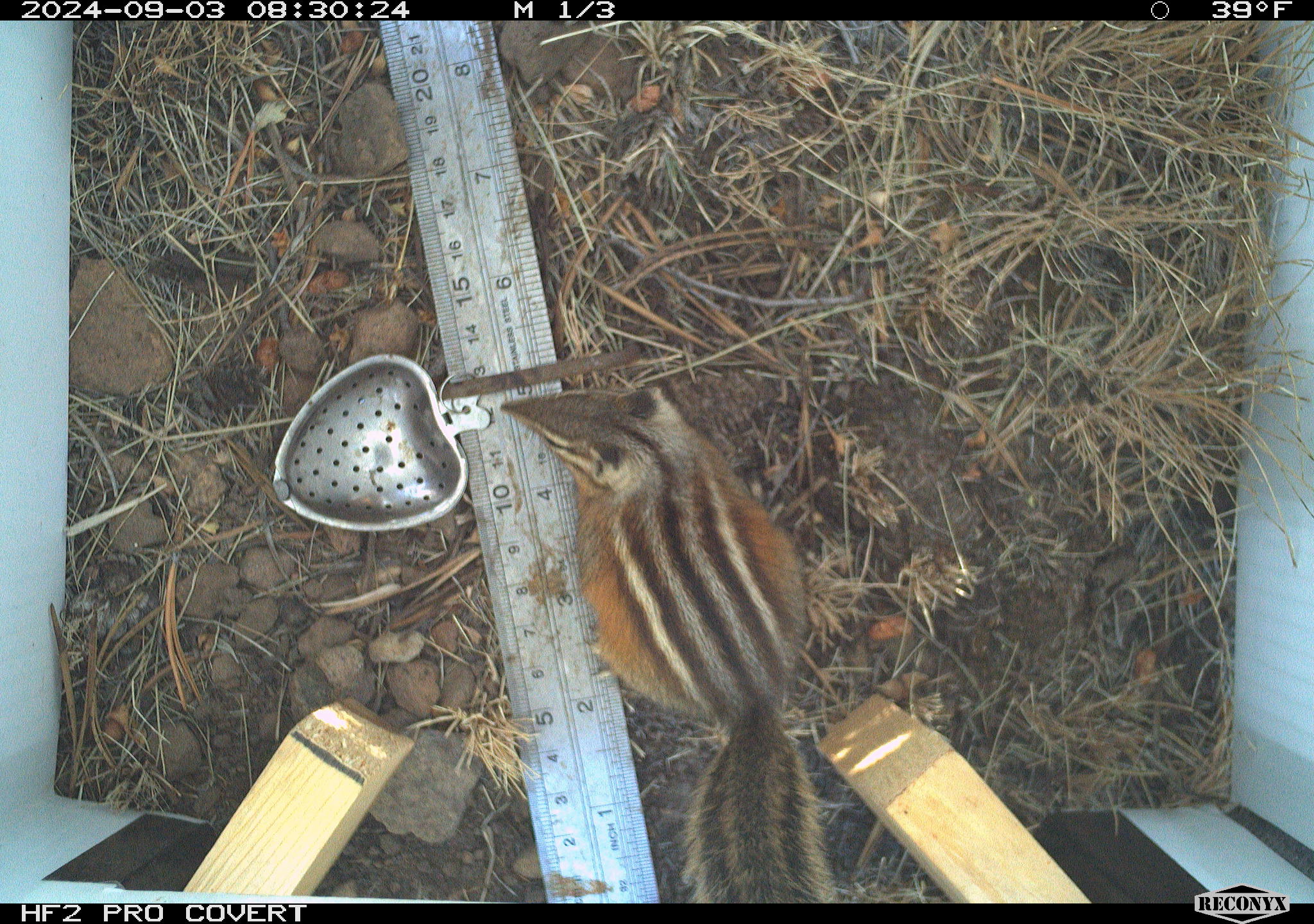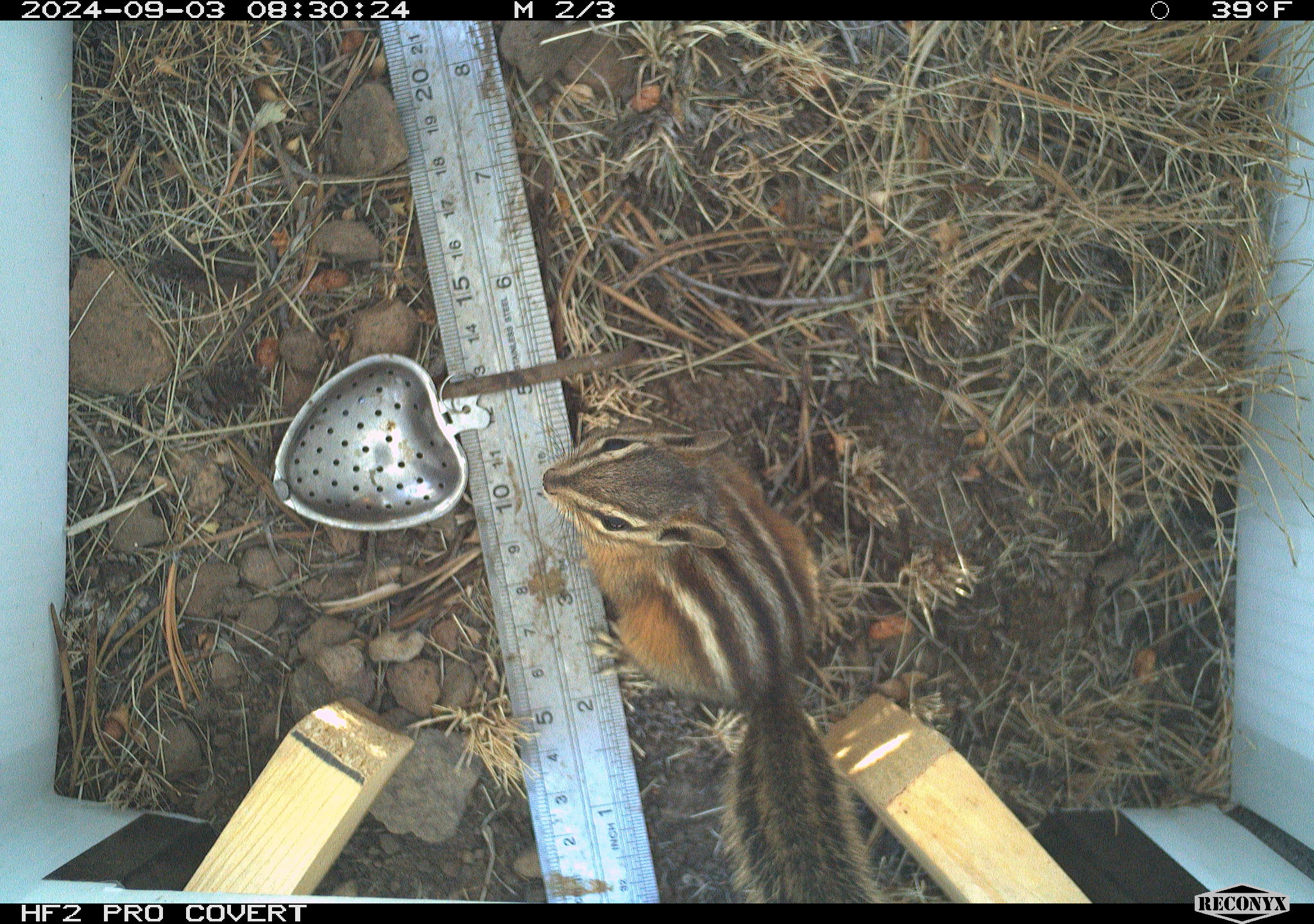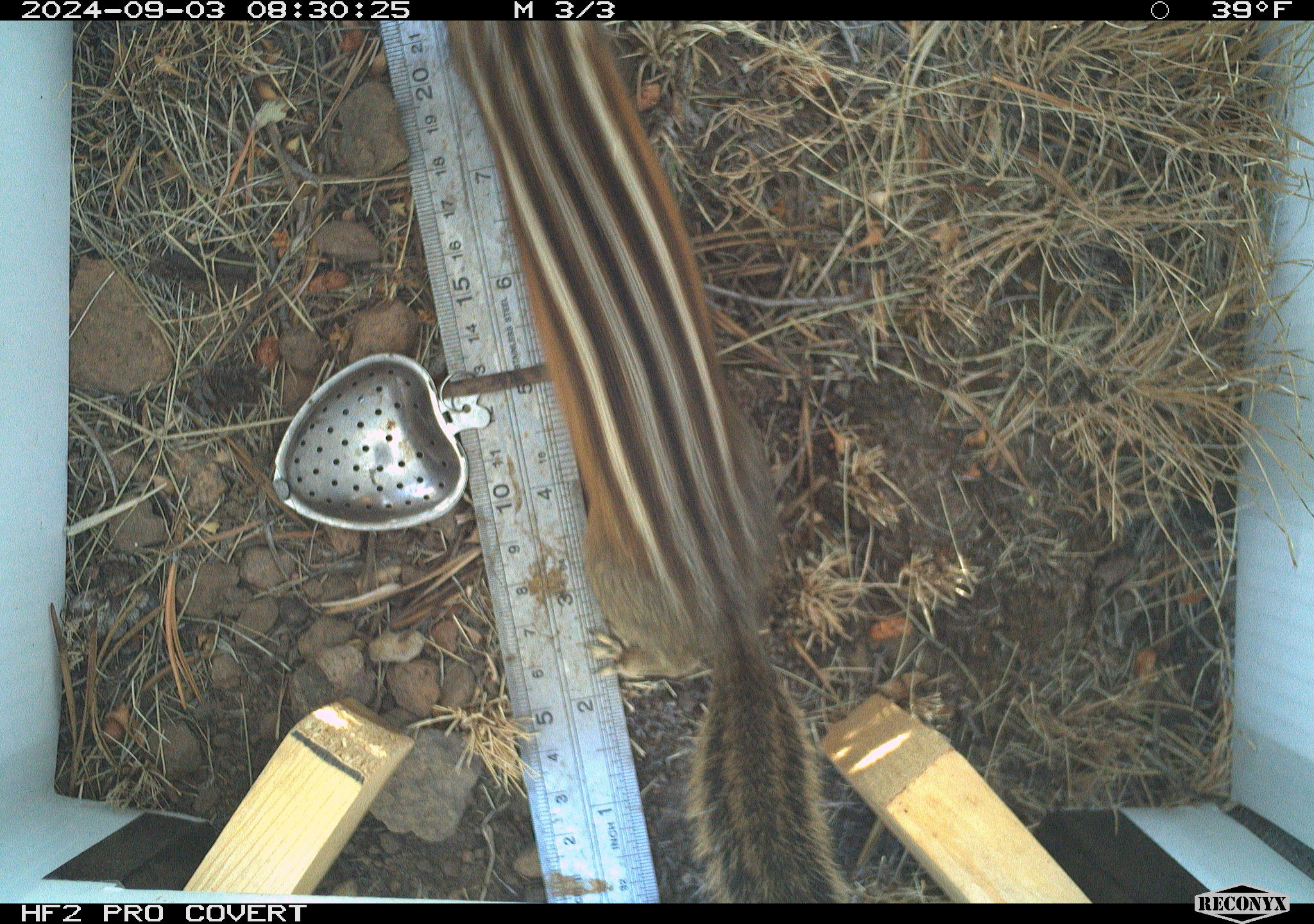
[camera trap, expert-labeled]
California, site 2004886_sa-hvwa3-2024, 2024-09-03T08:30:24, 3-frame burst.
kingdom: Animalia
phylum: Chordata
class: Mammalia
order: Rodentia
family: Sciuridae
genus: Neotamias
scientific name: Neotamias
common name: western chipmunks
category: neotamias species